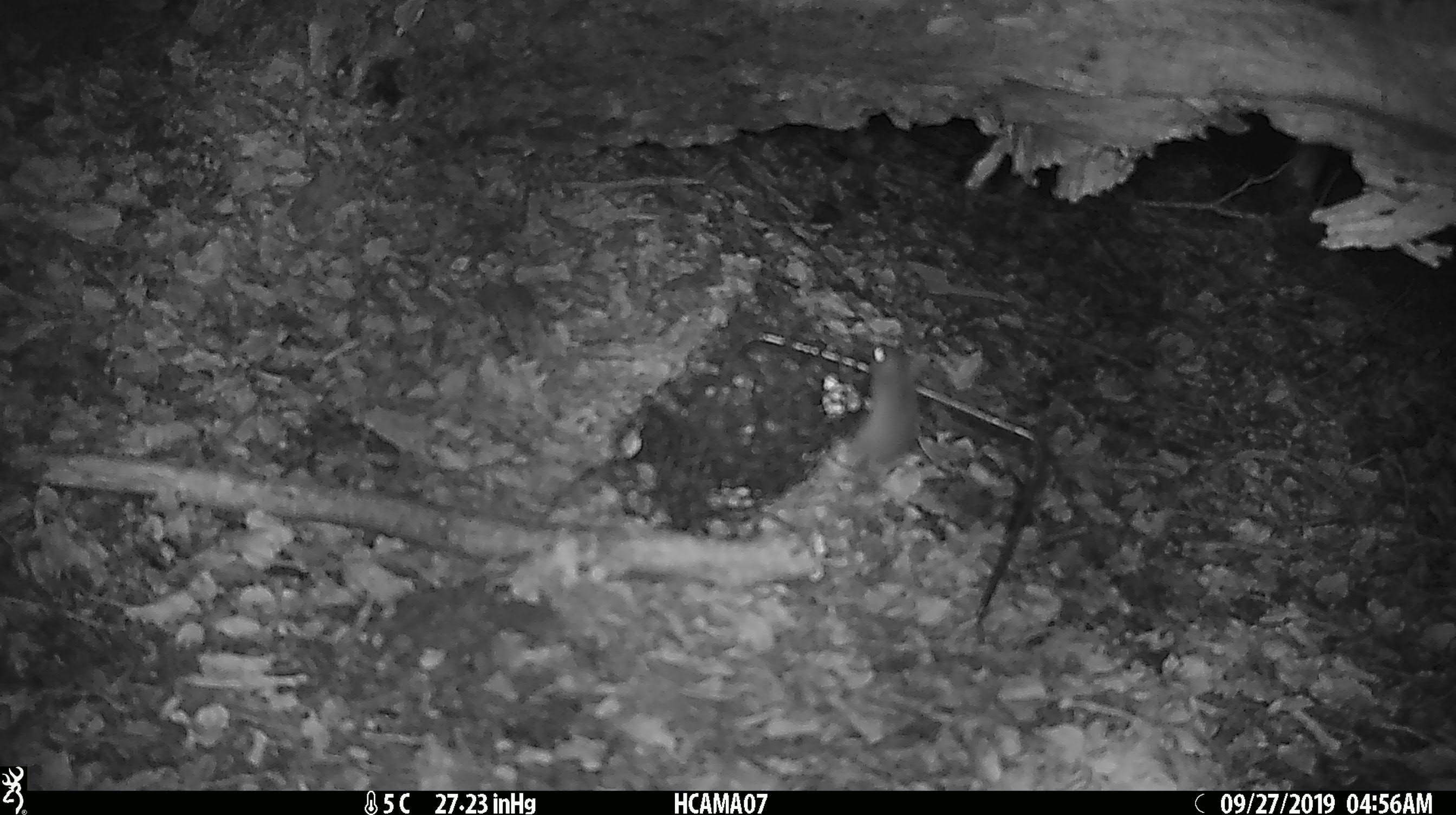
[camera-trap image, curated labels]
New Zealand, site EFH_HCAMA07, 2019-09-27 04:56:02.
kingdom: Animalia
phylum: Chordata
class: Mammalia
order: Rodentia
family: Muridae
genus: Mus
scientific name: Mus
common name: mouse